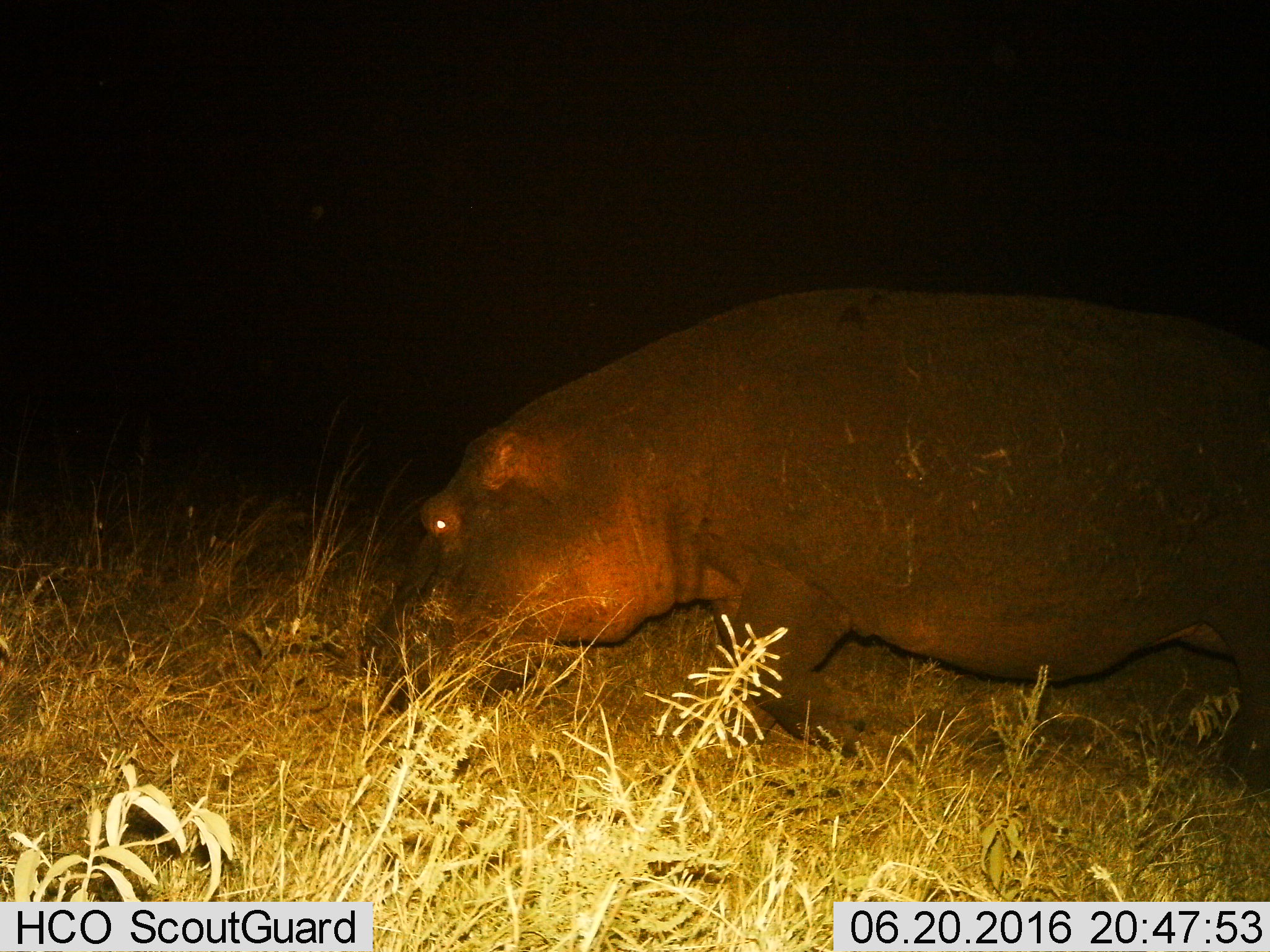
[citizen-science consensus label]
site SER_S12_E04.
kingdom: Animalia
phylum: Chordata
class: Mammalia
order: Artiodactyla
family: Hippopotamidae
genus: Hippopotamus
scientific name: Hippopotamus amphibius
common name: hippopotamus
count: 1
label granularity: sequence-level